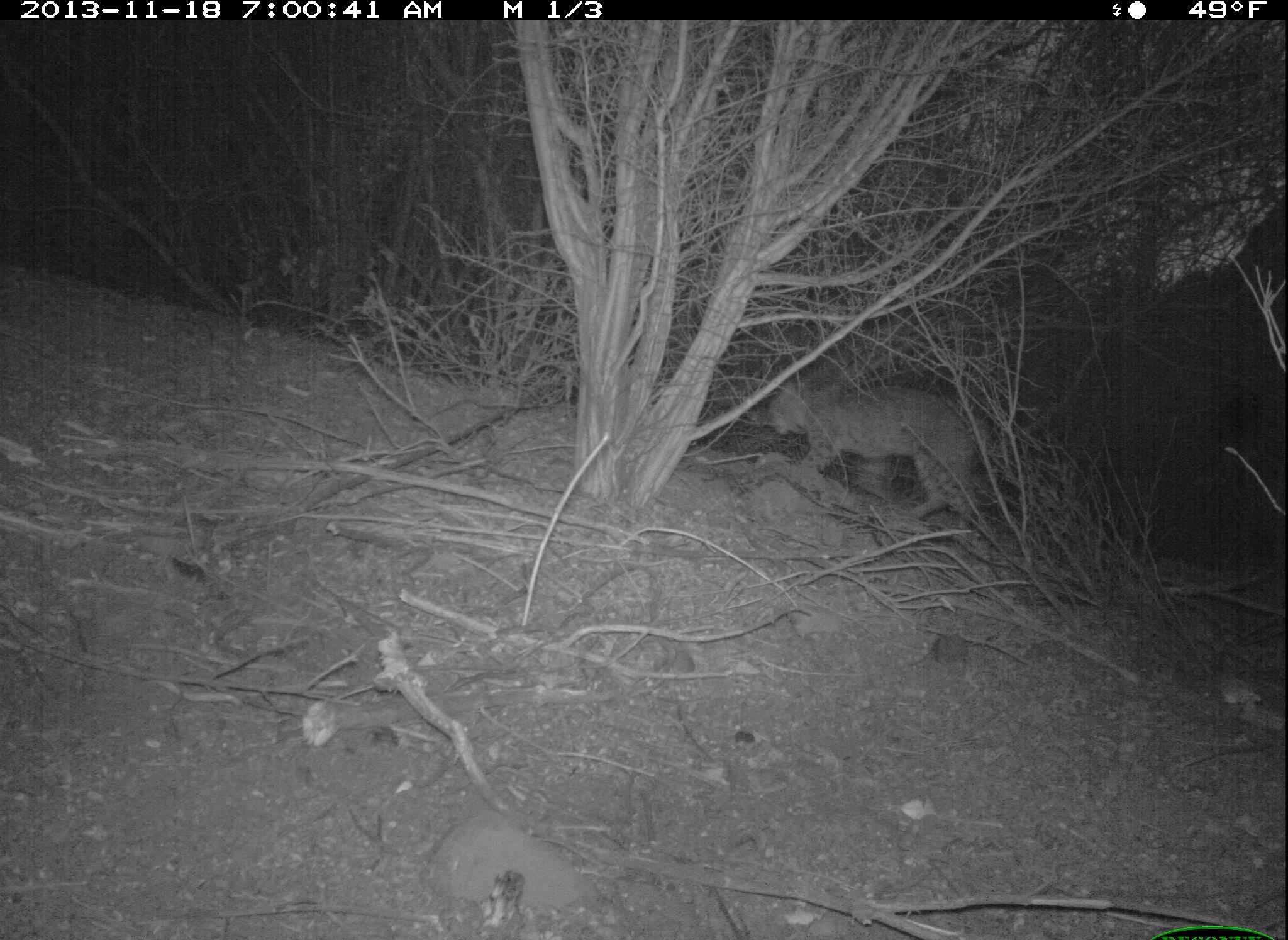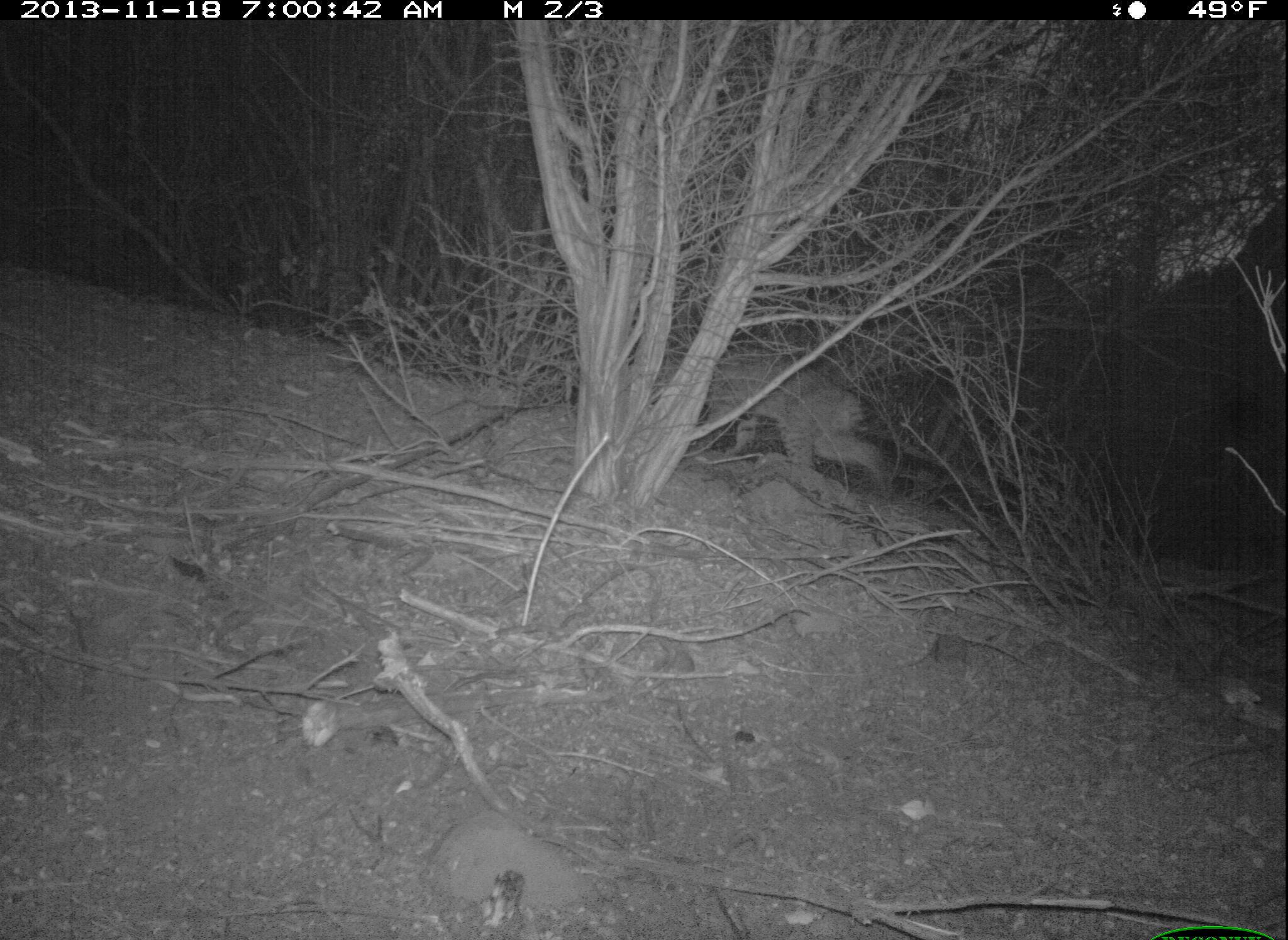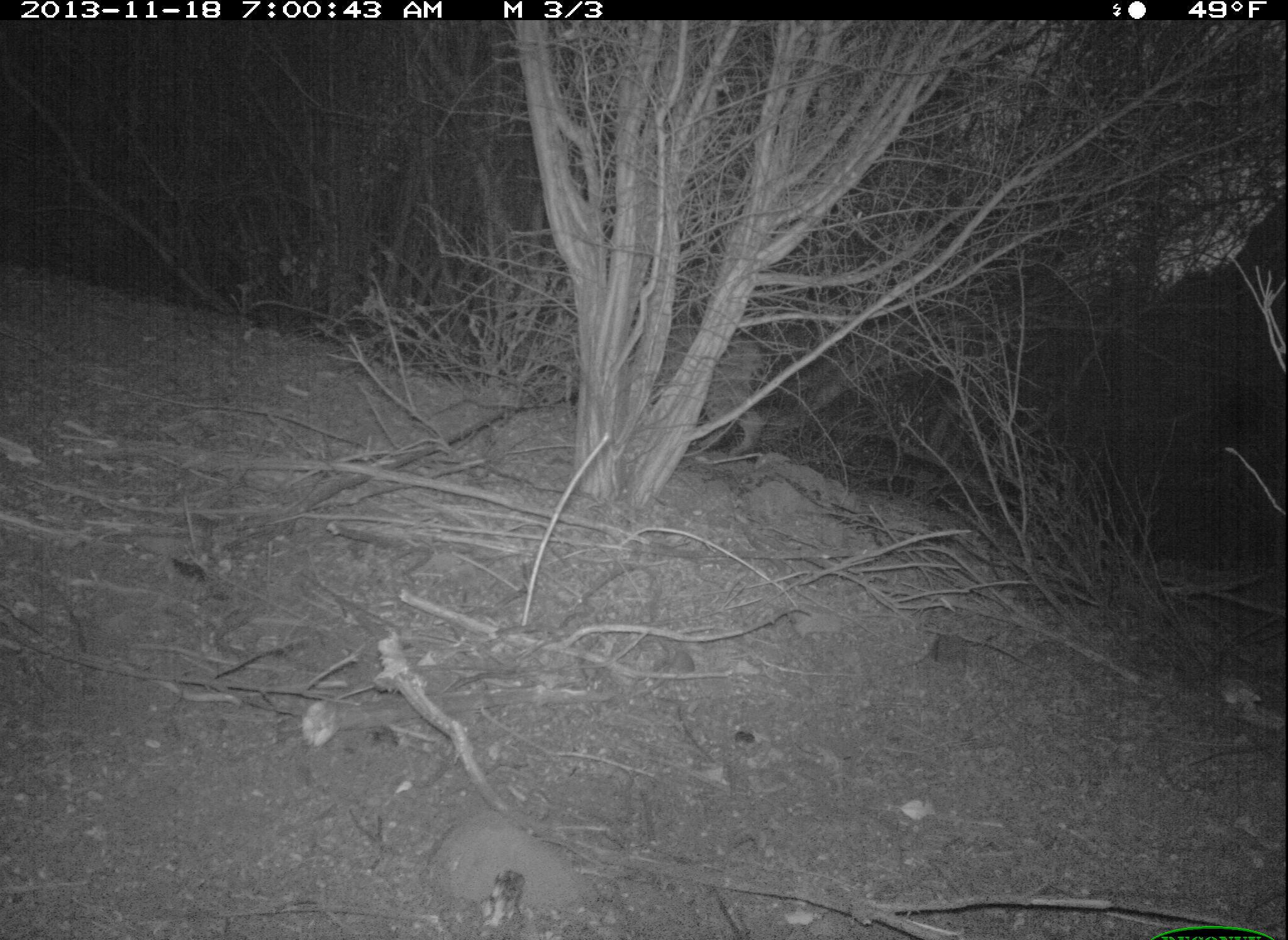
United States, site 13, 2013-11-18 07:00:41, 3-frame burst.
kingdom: Animalia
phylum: Chordata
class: Mammalia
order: Carnivora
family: Felidae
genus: Lynx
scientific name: Lynx rufus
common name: bobcat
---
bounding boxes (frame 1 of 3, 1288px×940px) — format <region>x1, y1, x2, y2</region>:
bobcat: <region>767, 378, 979, 541</region>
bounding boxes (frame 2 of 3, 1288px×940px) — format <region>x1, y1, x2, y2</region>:
bobcat: <region>654, 353, 898, 502</region>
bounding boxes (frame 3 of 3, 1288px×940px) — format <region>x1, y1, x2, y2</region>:
bobcat: <region>587, 317, 766, 457</region>